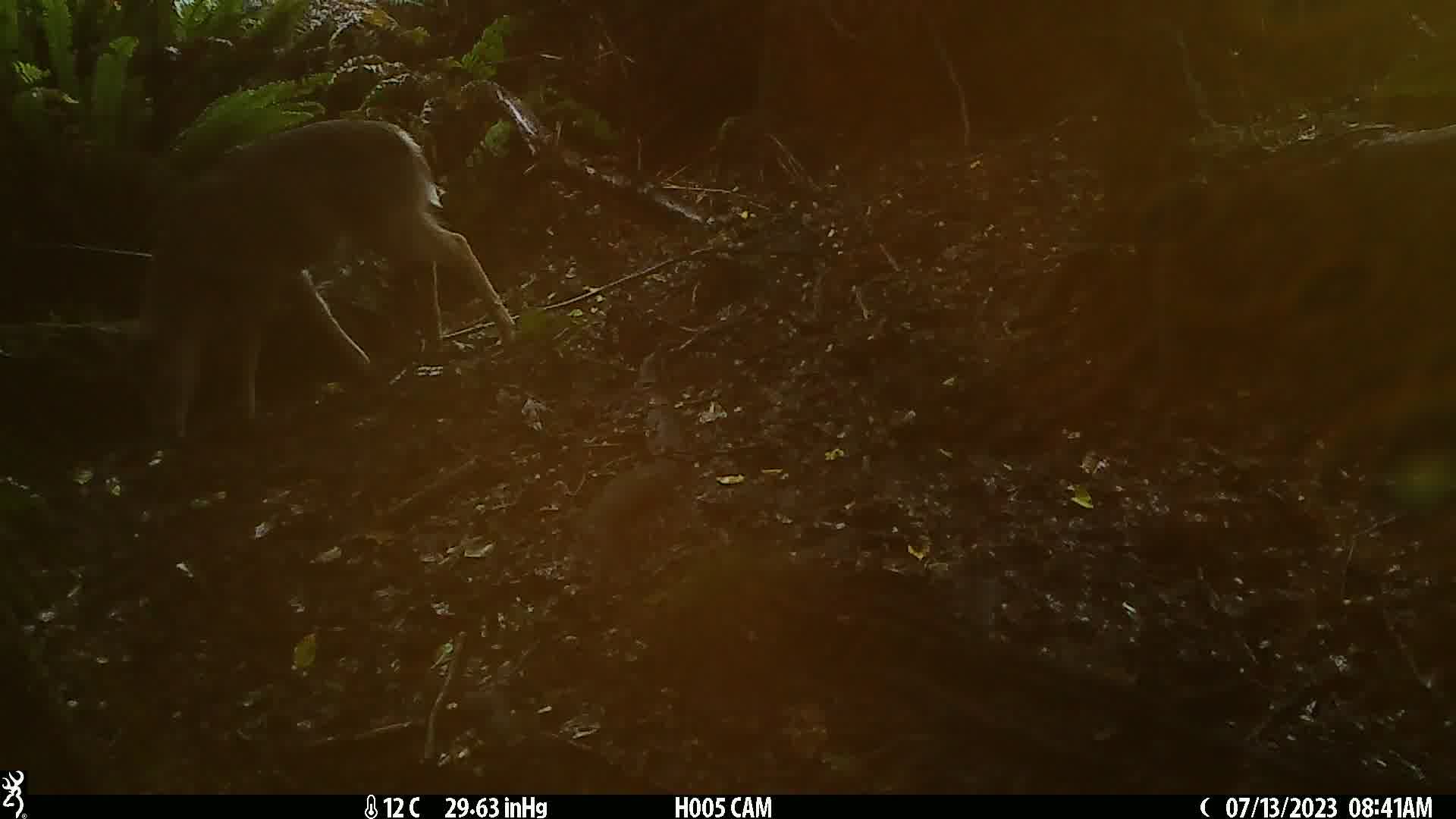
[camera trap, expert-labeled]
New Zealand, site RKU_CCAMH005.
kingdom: Animalia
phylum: Chordata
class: Mammalia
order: Artiodactyla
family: Cervidae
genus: Odocoileus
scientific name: Odocoileus virginianus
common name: white-tailed deer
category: white tailed deer